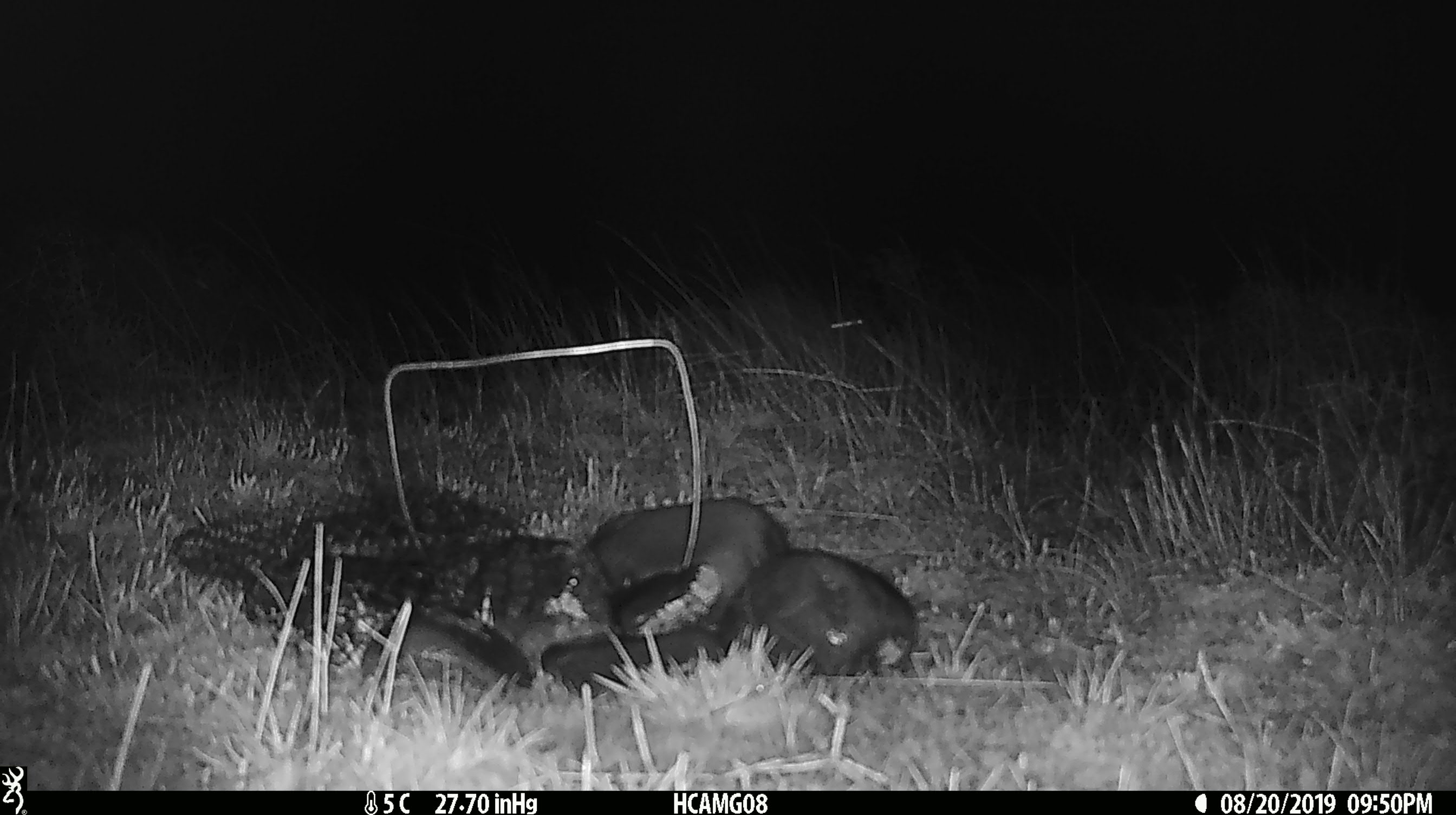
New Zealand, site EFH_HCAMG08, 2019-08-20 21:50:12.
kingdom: Animalia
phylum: Chordata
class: Mammalia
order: Rodentia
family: Muridae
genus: Mus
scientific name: Mus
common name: mouse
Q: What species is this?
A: Mouse (Mus).